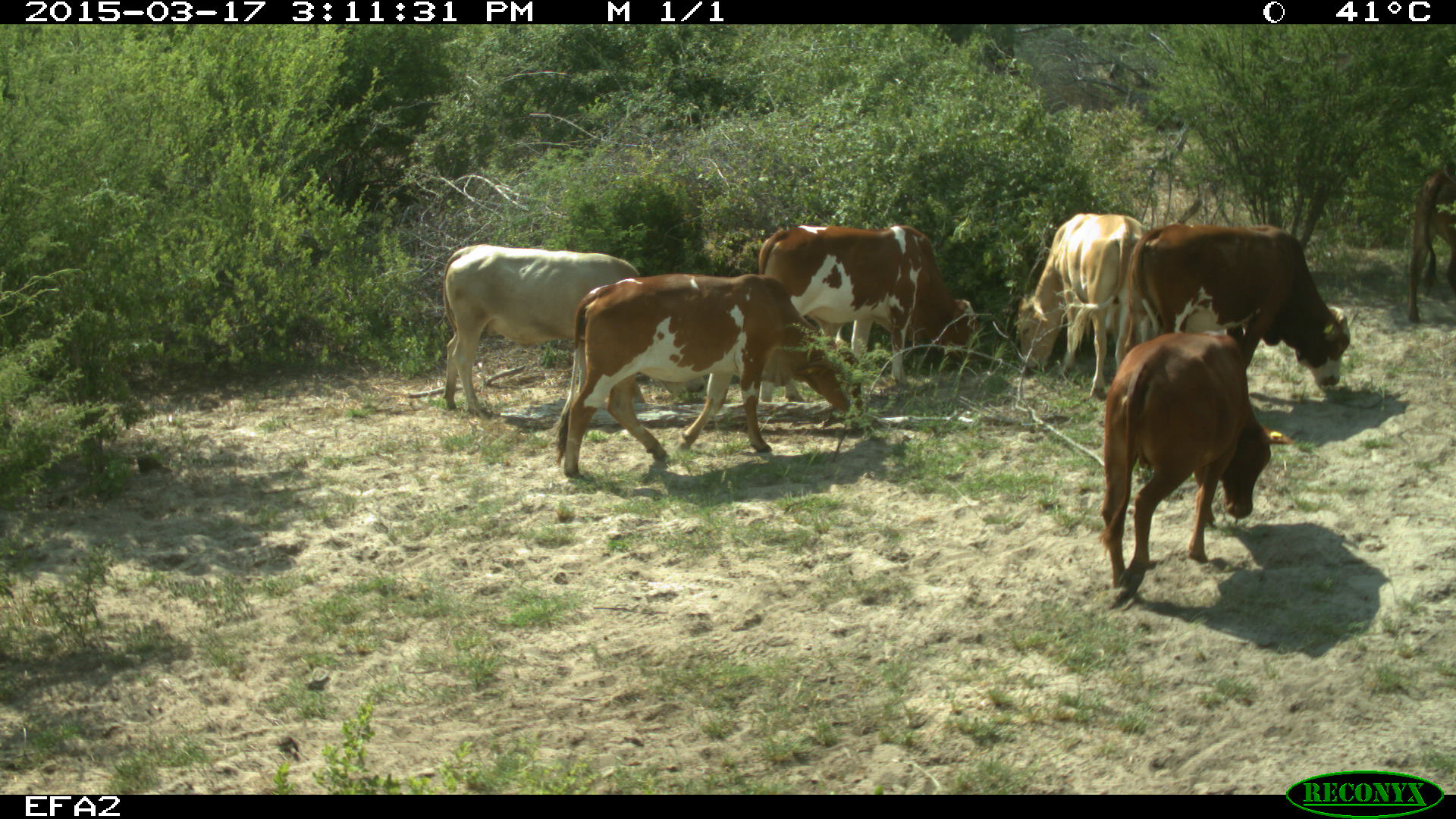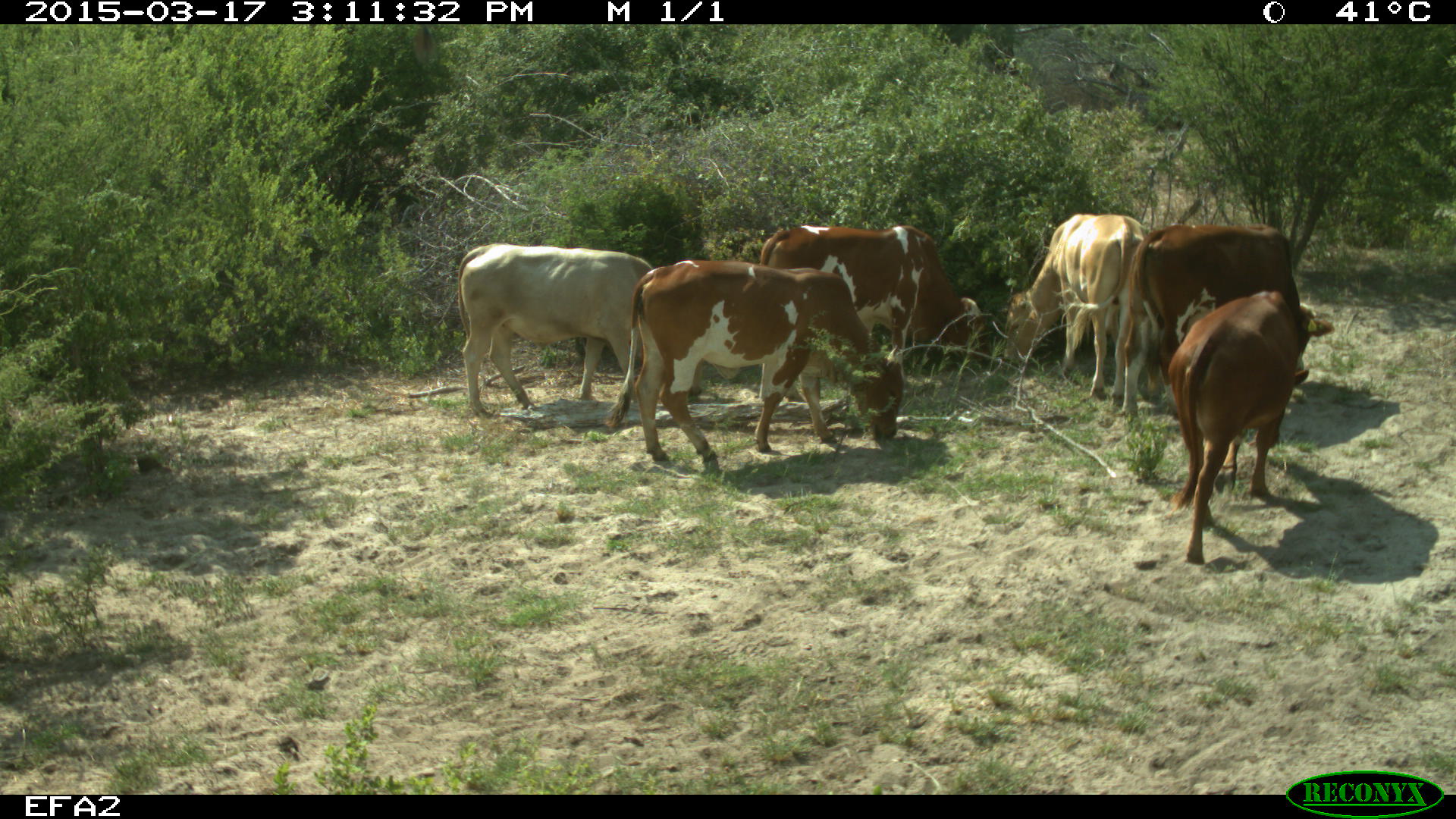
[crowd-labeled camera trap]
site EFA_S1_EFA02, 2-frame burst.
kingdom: Animalia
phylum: Chordata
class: Mammalia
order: Artiodactyla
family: Bovidae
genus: Bos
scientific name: Bos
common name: cattle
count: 6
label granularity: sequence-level